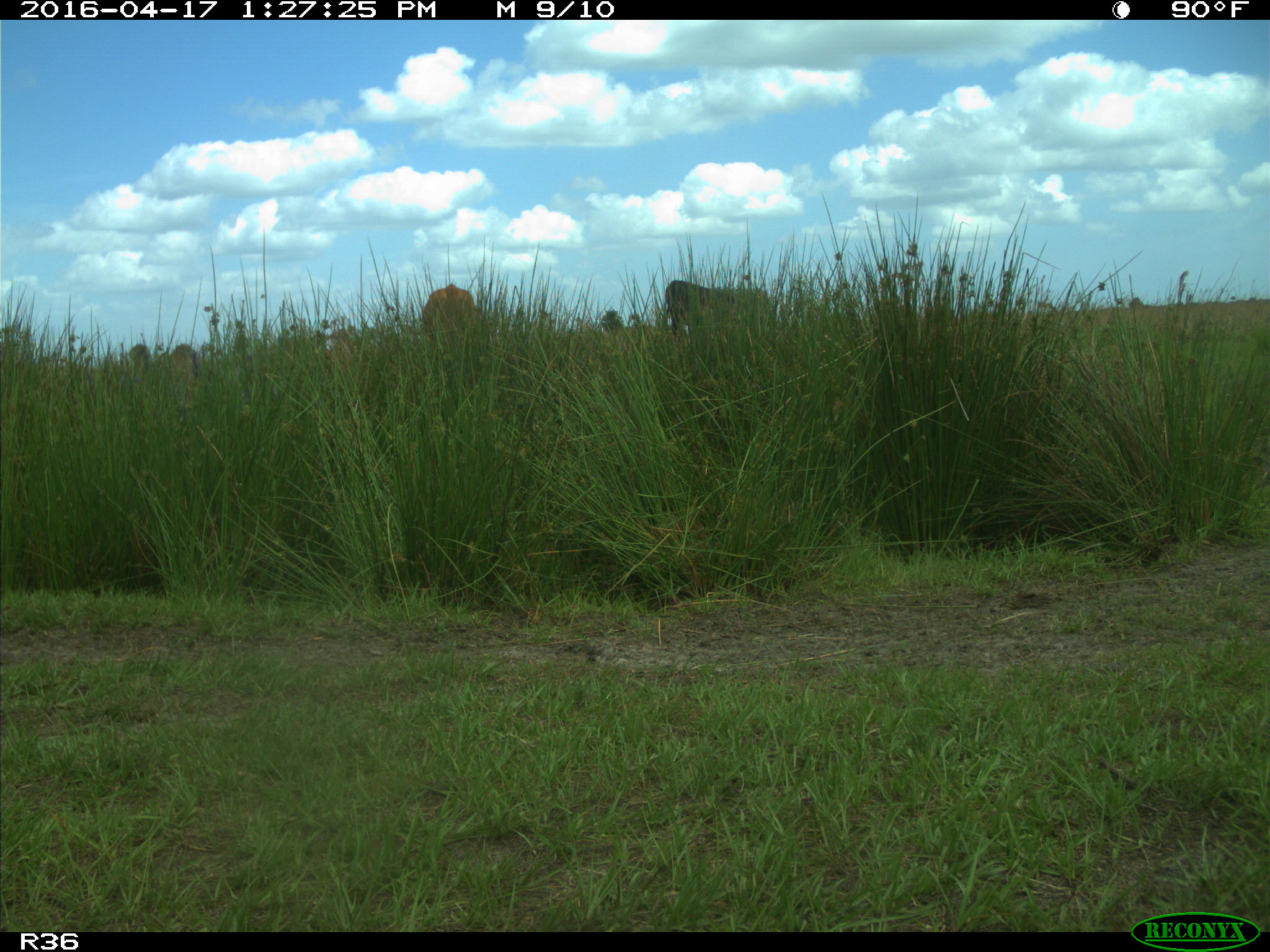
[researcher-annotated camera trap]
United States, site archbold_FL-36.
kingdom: Animalia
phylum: Chordata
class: Mammalia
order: Artiodactyla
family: Bovidae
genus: Bos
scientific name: Bos taurus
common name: domestic cow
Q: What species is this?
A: Bos taurus (domestic cow).